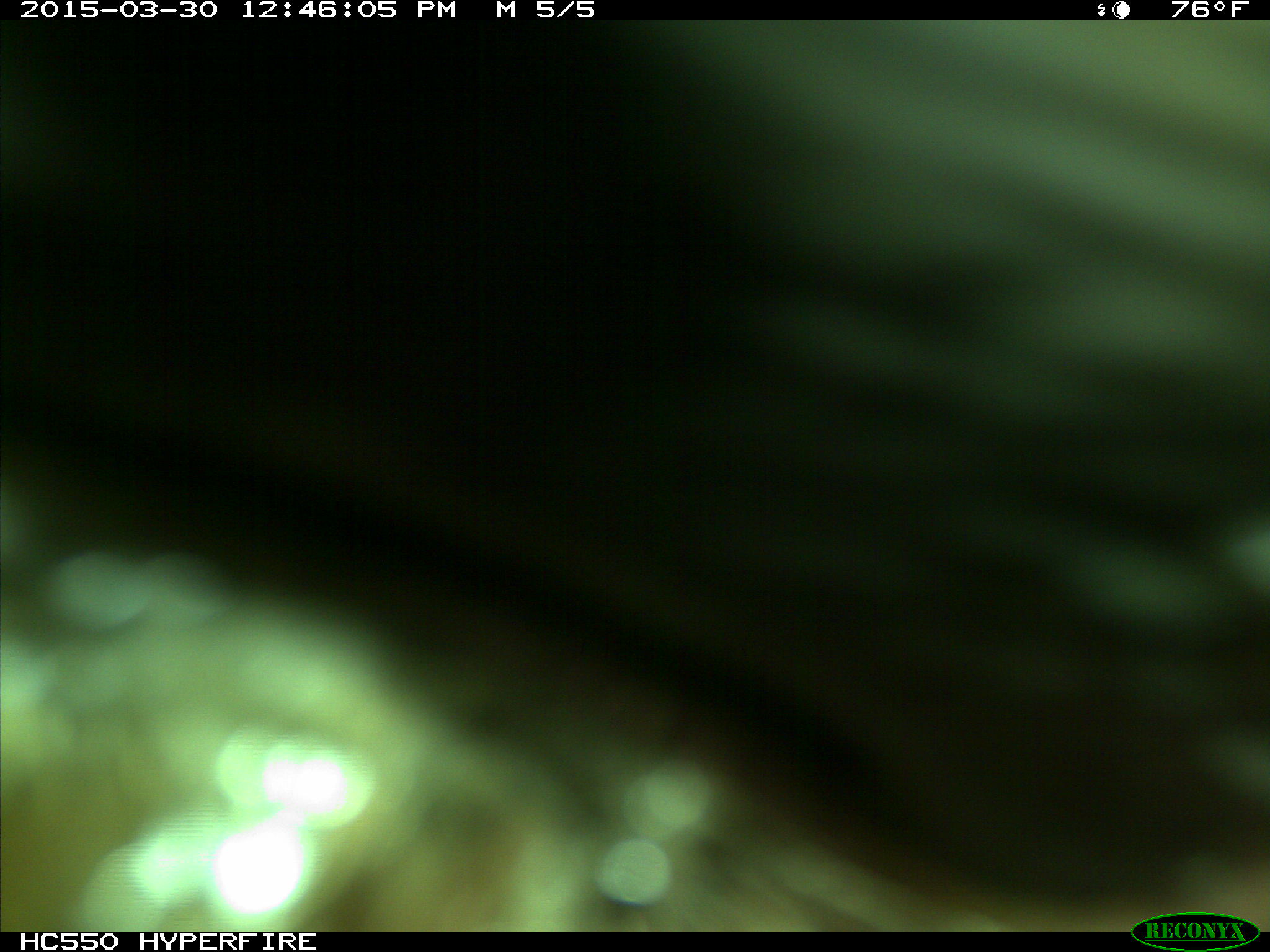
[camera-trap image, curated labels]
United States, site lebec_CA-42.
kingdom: Animalia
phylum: Chordata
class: Mammalia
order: Artiodactyla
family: Bovidae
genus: Bos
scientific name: Bos taurus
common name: domestic cow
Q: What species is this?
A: Bos taurus (domestic cow).